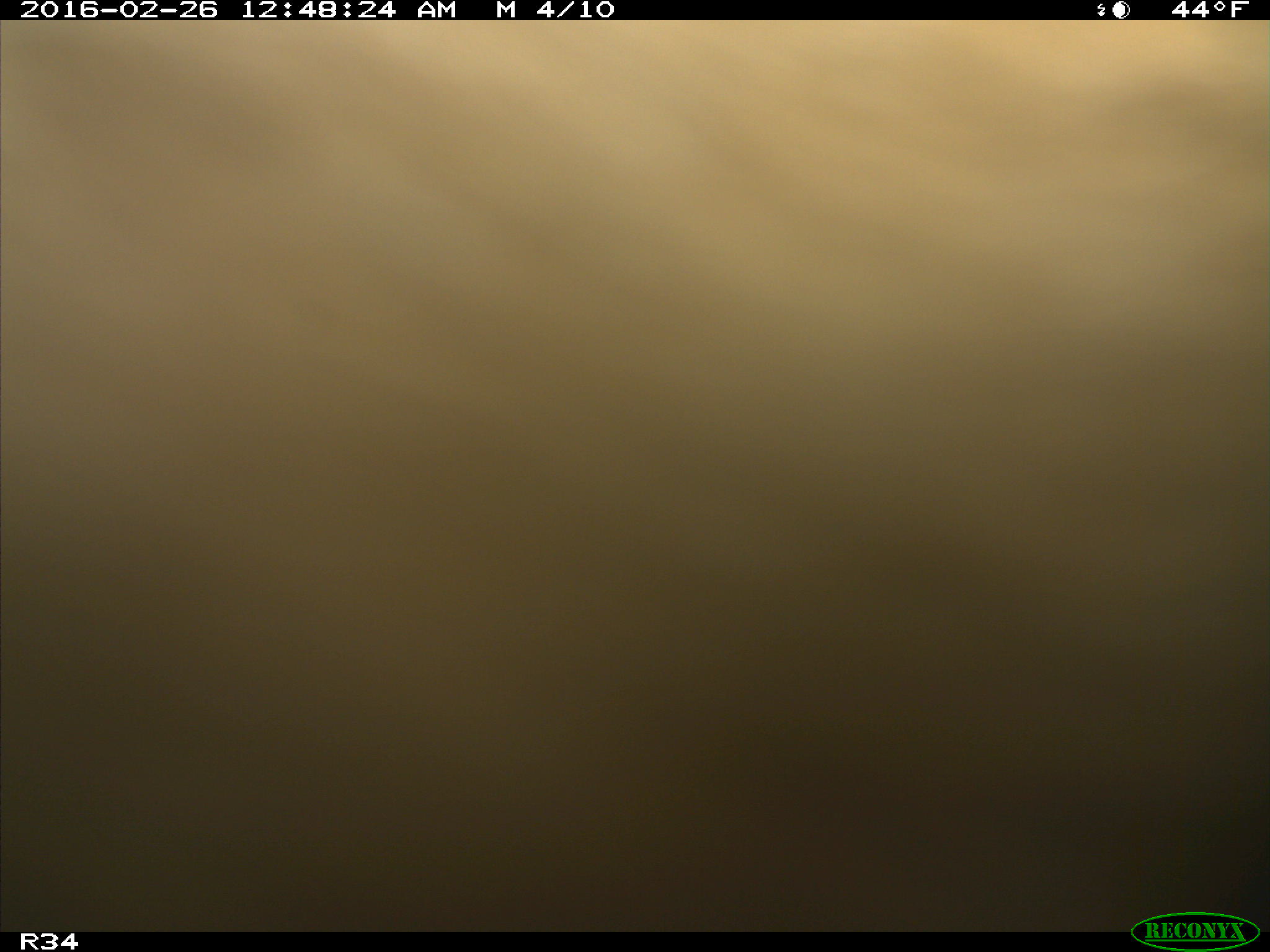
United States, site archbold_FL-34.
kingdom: Animalia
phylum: Chordata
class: Mammalia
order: Artiodactyla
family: Bovidae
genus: Bos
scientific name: Bos taurus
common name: domestic cow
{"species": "Bos taurus (domestic cow)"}